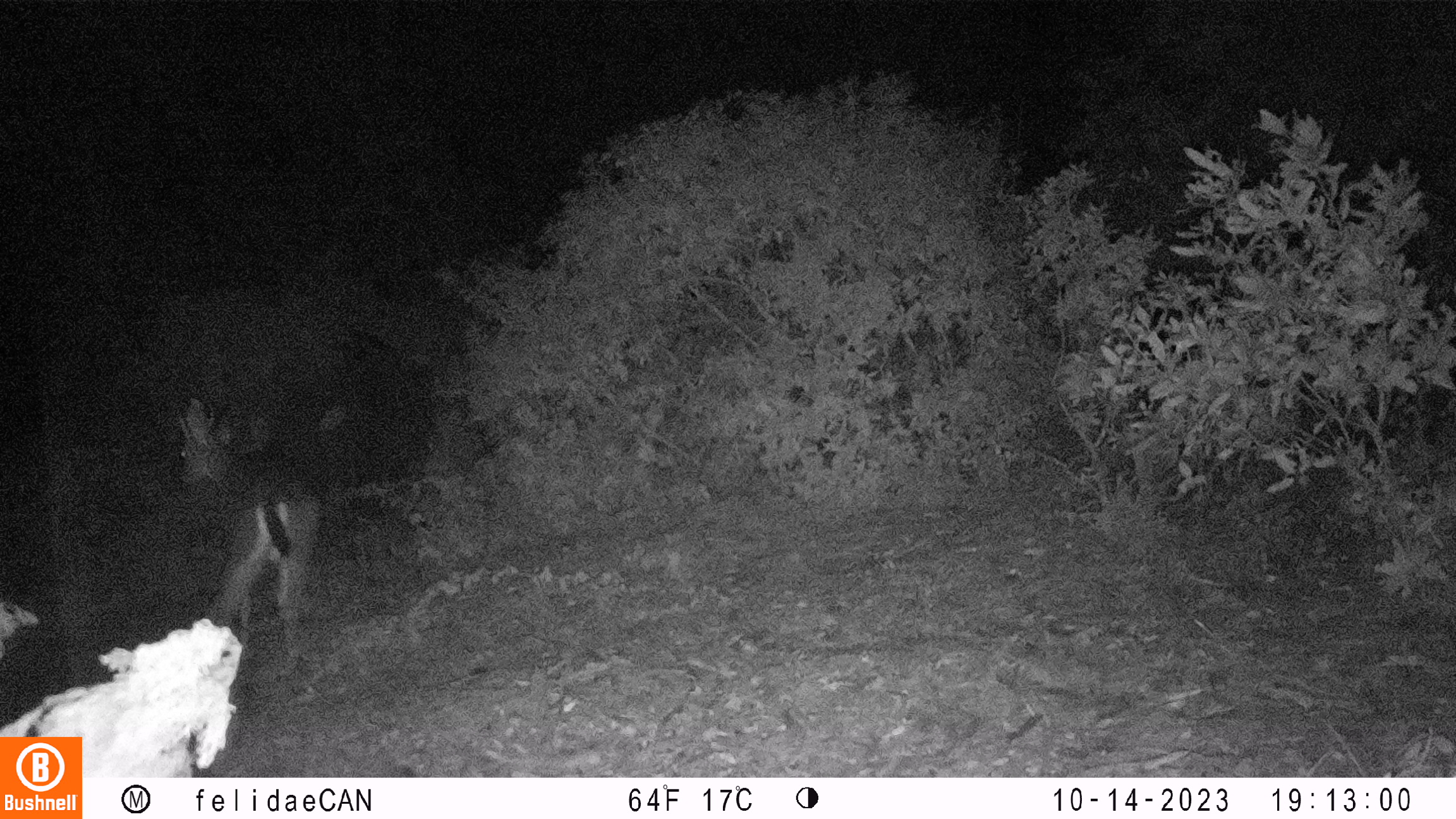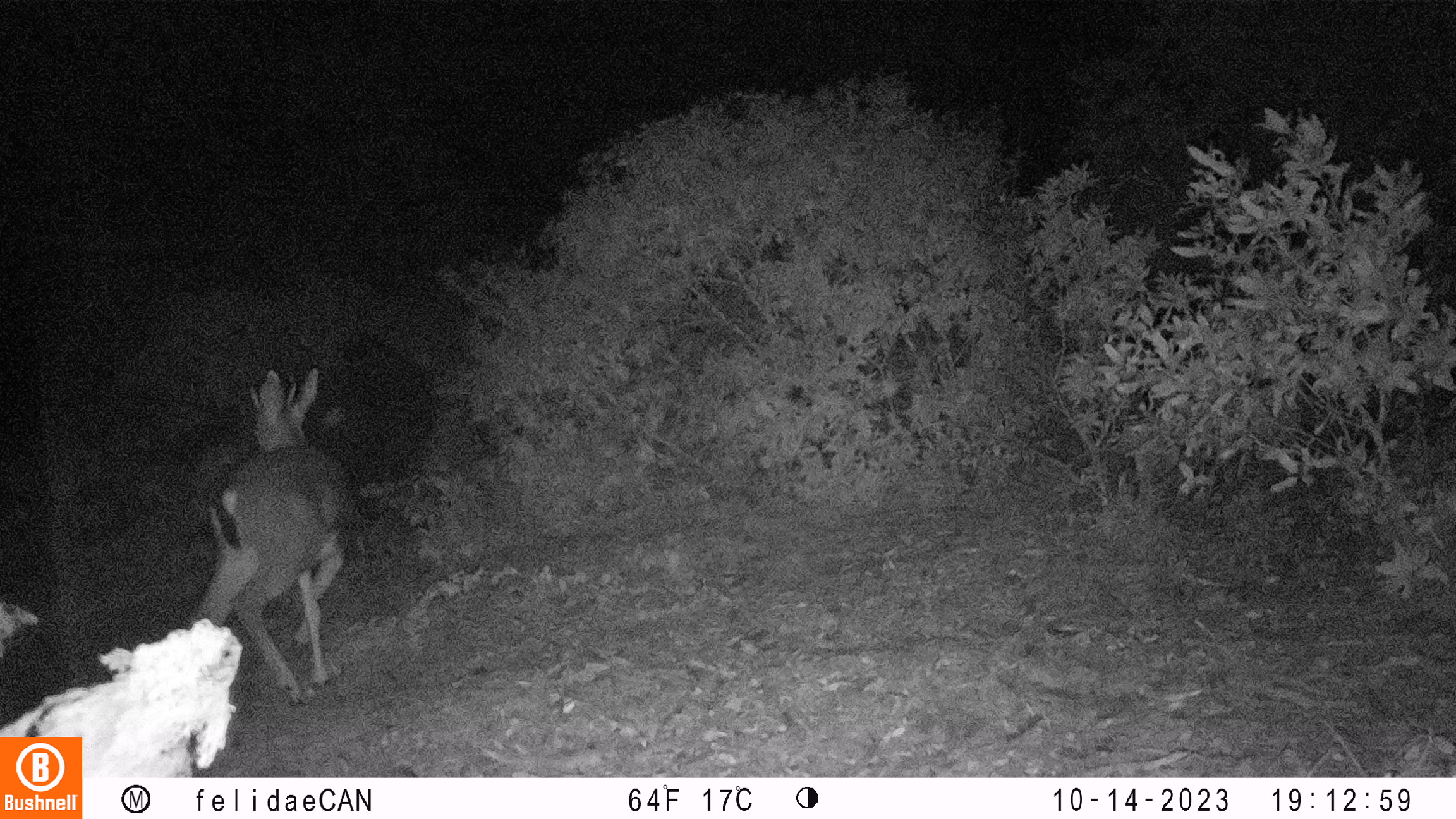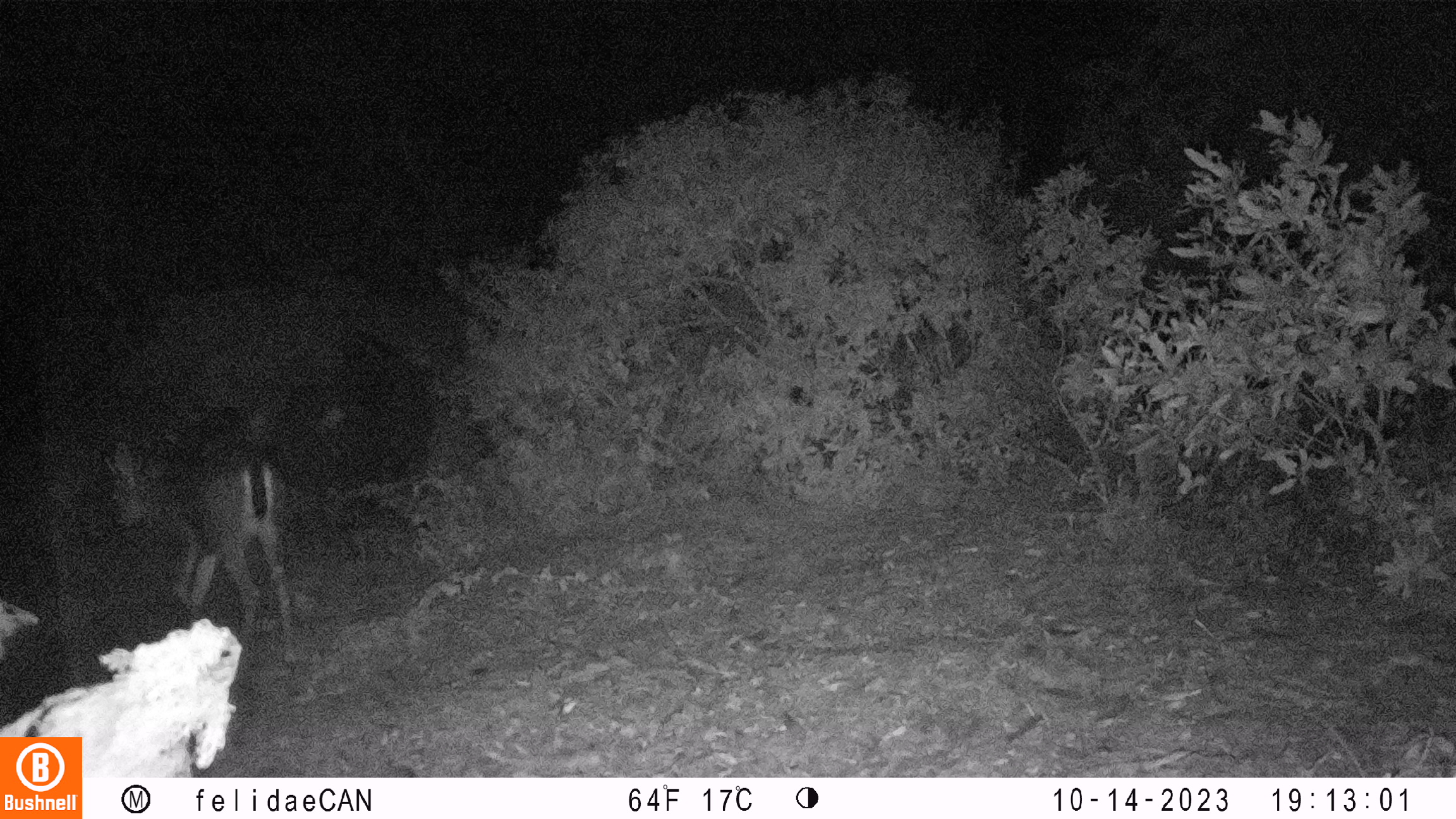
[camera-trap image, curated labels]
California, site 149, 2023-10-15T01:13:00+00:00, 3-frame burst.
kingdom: Animalia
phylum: Chordata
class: Mammalia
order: Artiodactyla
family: Cervidae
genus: Odocoileus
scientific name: Odocoileus hemionus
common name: mule deer